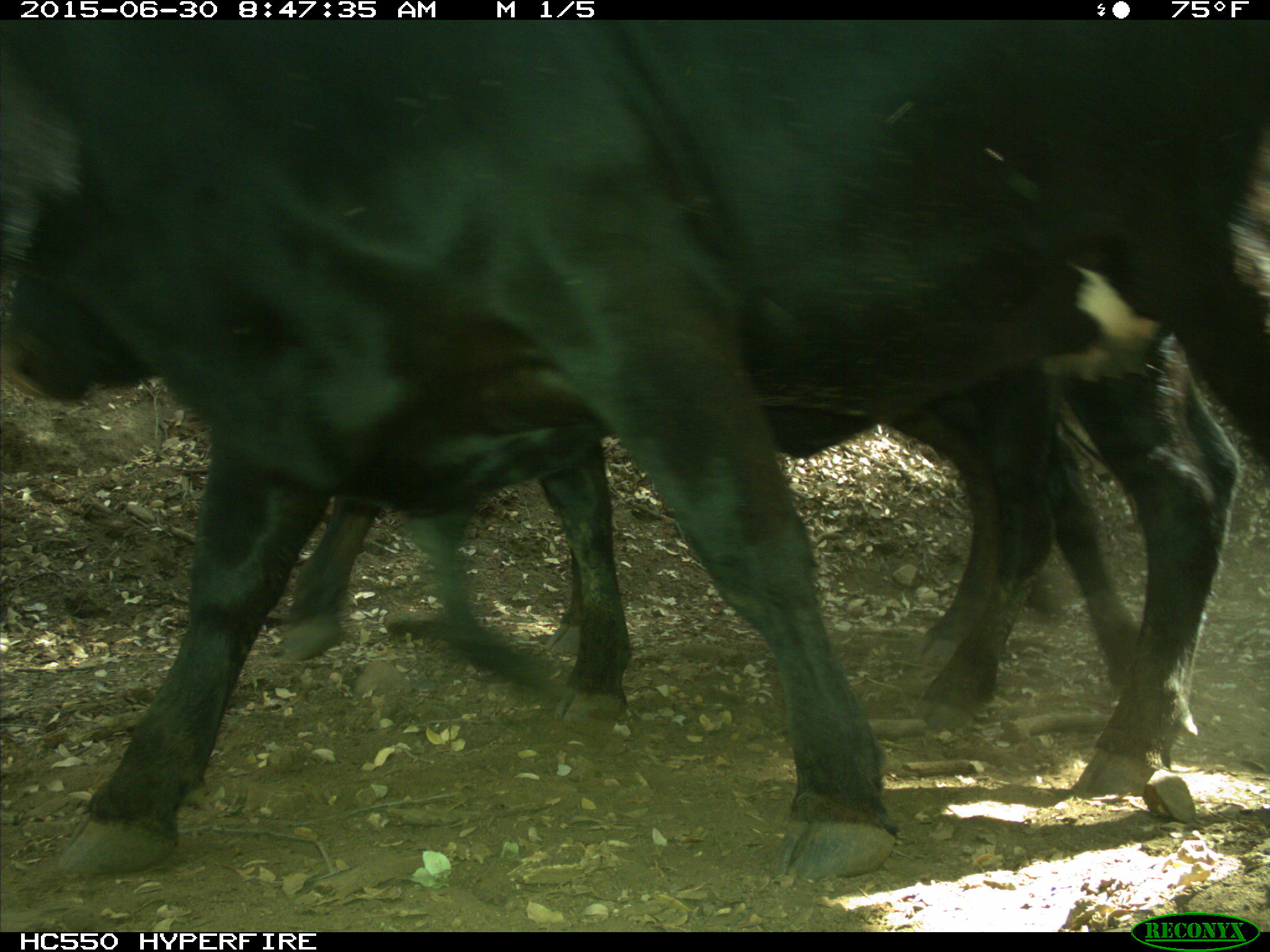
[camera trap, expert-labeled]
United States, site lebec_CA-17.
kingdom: Animalia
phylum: Chordata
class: Mammalia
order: Artiodactyla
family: Bovidae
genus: Bos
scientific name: Bos taurus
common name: domestic cow